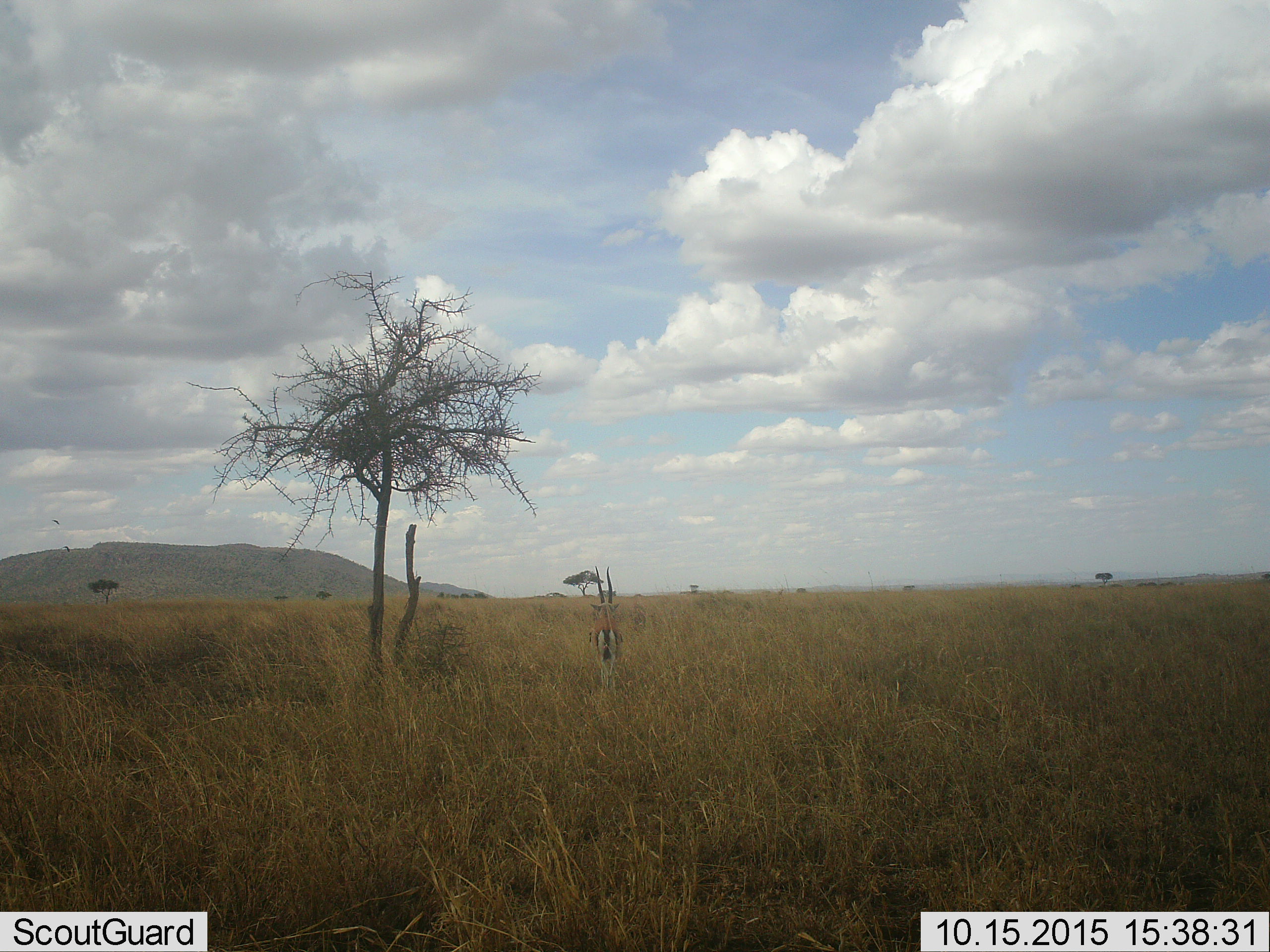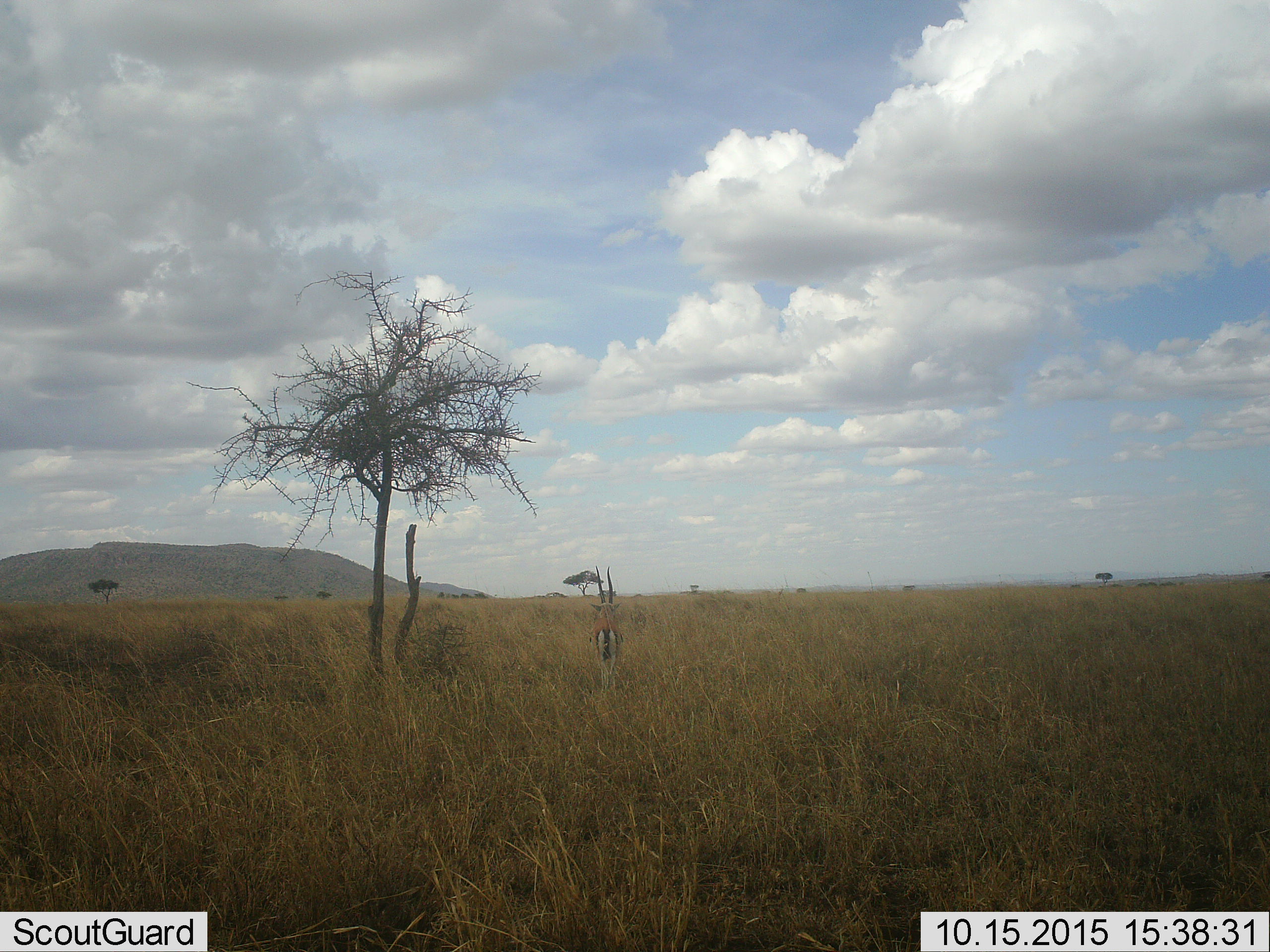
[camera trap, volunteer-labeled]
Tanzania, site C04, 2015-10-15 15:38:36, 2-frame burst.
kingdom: Animalia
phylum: Chordata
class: Mammalia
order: Artiodactyla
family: Bovidae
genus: Eudorcas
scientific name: Eudorcas thomsonii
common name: thomson's gazelle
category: gazellethomsons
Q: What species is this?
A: Gazellethomsons (thomson's gazelle) (Eudorcas thomsonii).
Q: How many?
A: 1.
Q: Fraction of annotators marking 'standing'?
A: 100%.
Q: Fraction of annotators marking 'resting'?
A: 11%.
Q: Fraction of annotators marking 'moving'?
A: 0%.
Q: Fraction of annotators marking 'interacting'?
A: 0%.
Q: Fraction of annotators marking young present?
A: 0%.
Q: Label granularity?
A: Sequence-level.